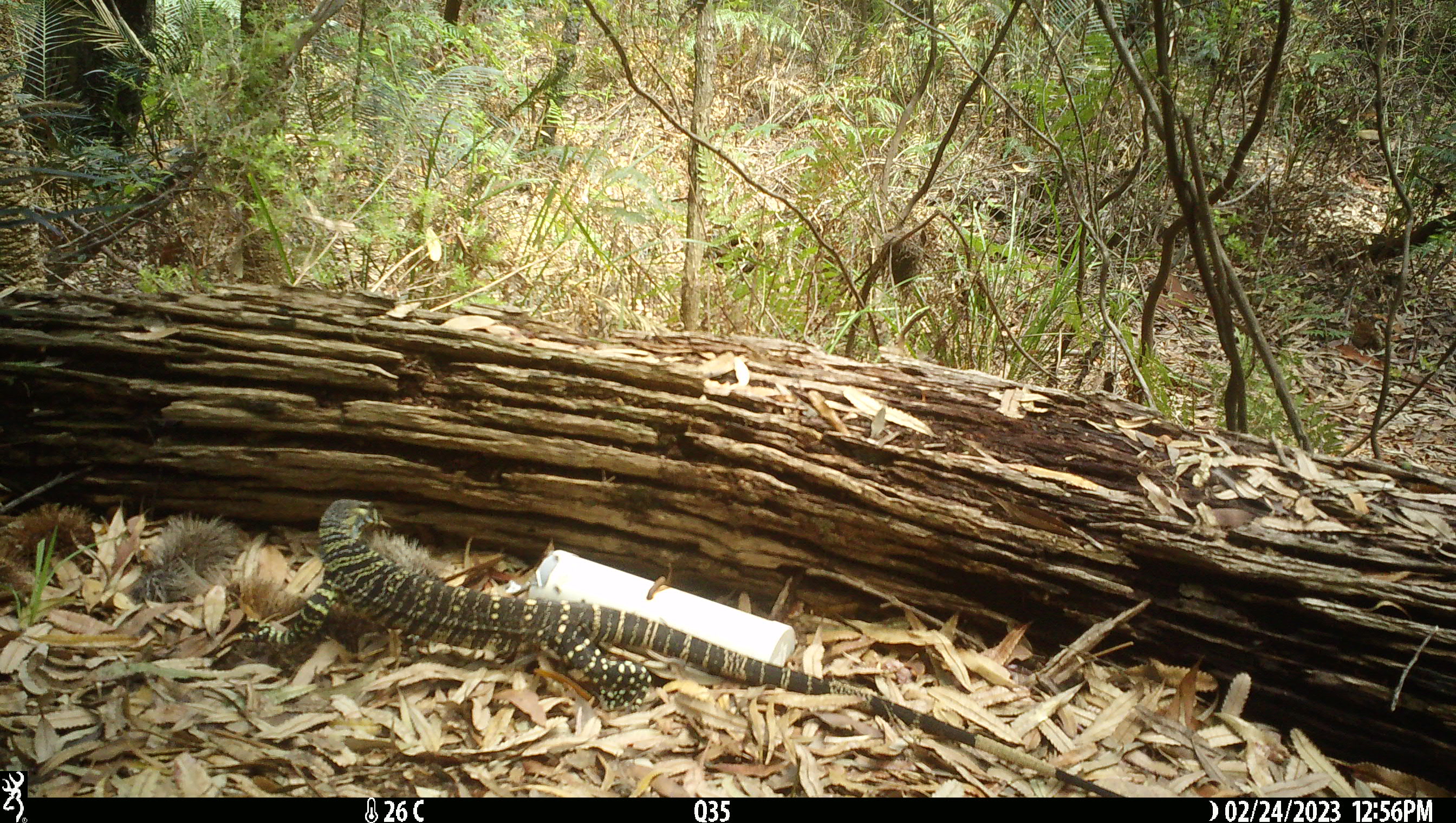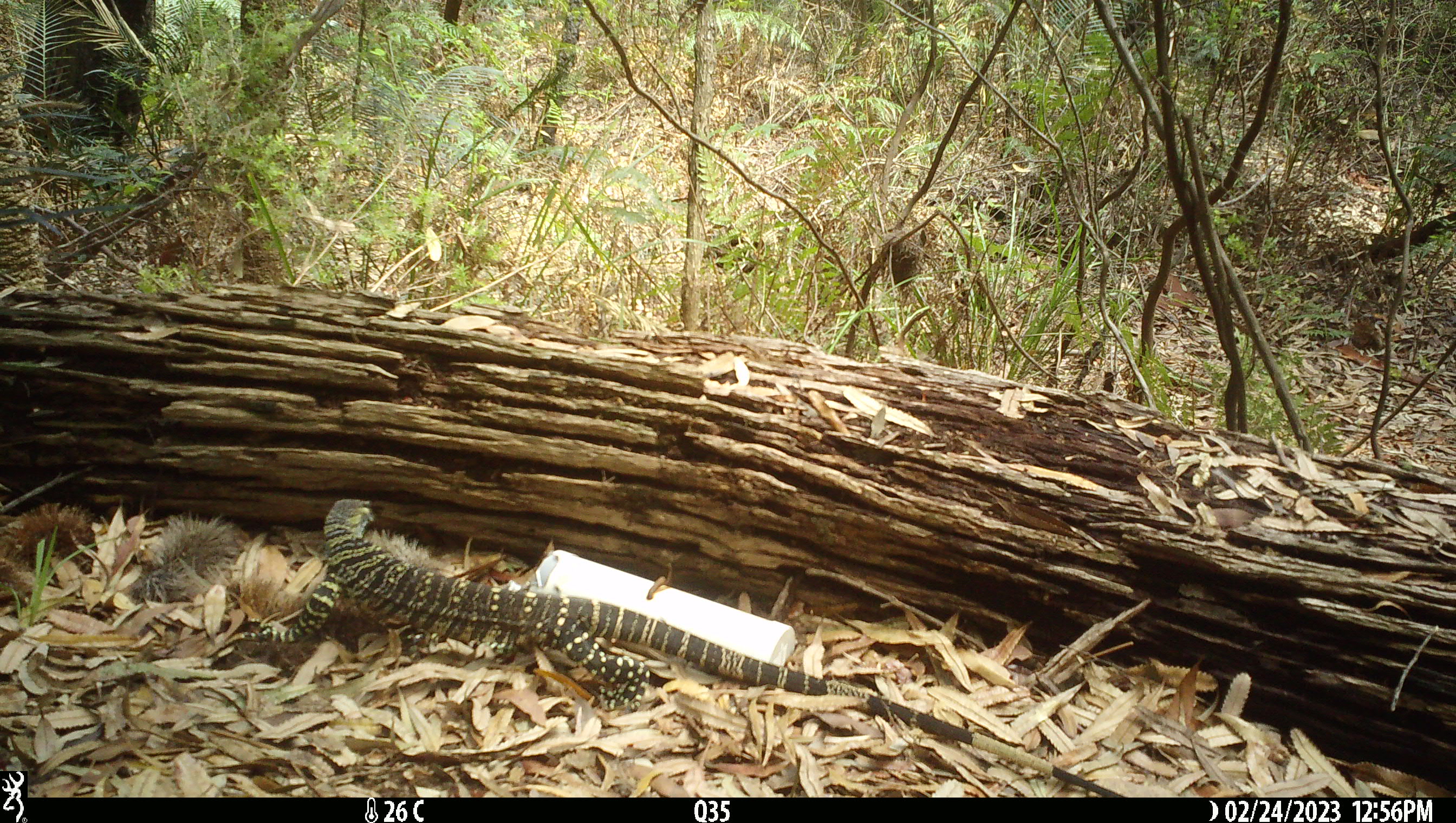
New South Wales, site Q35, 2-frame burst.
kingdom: Animalia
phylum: Chordata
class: Reptilia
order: Squamata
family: Varanidae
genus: Varanus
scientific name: Varanus varius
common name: lace monitor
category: goanna